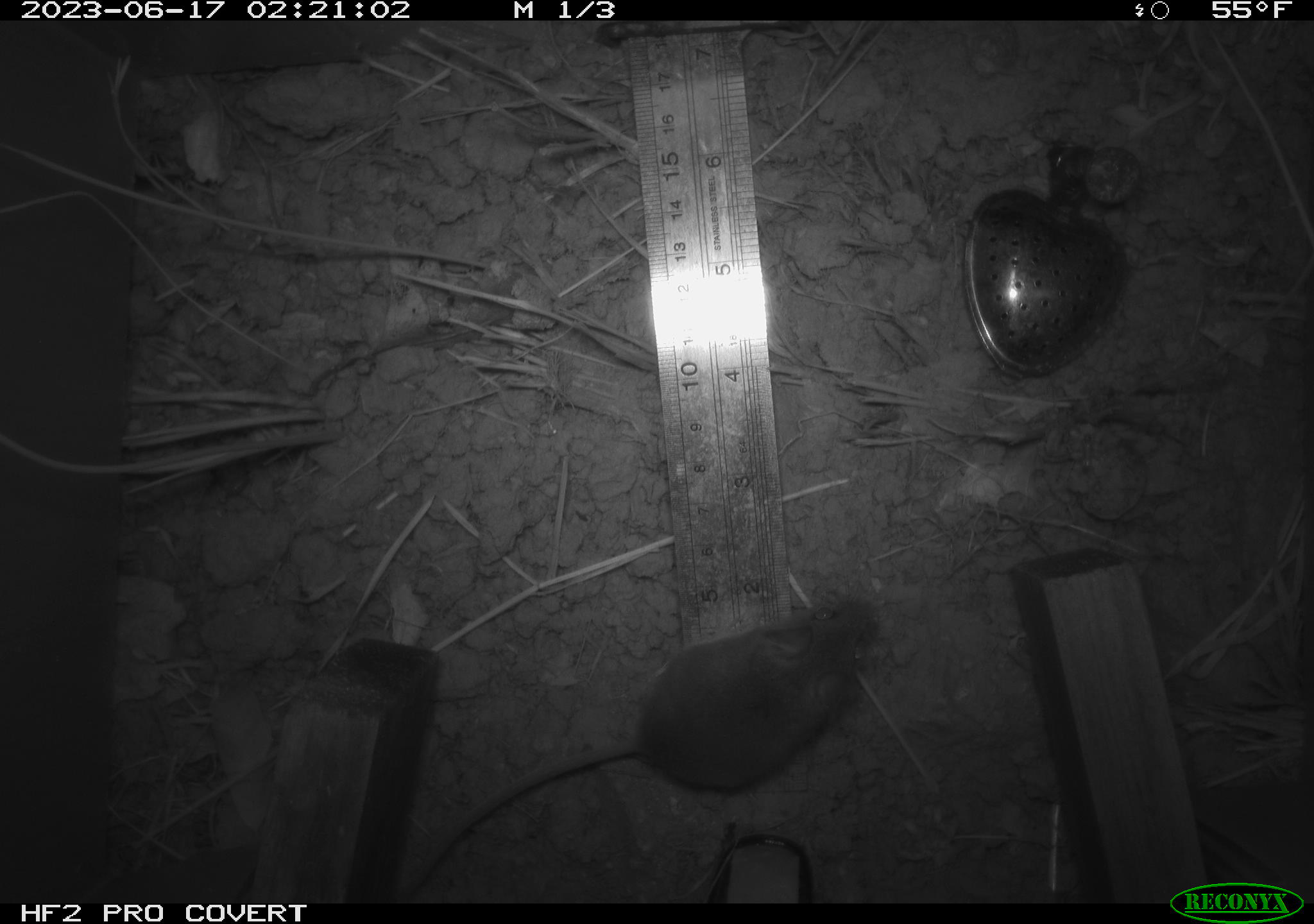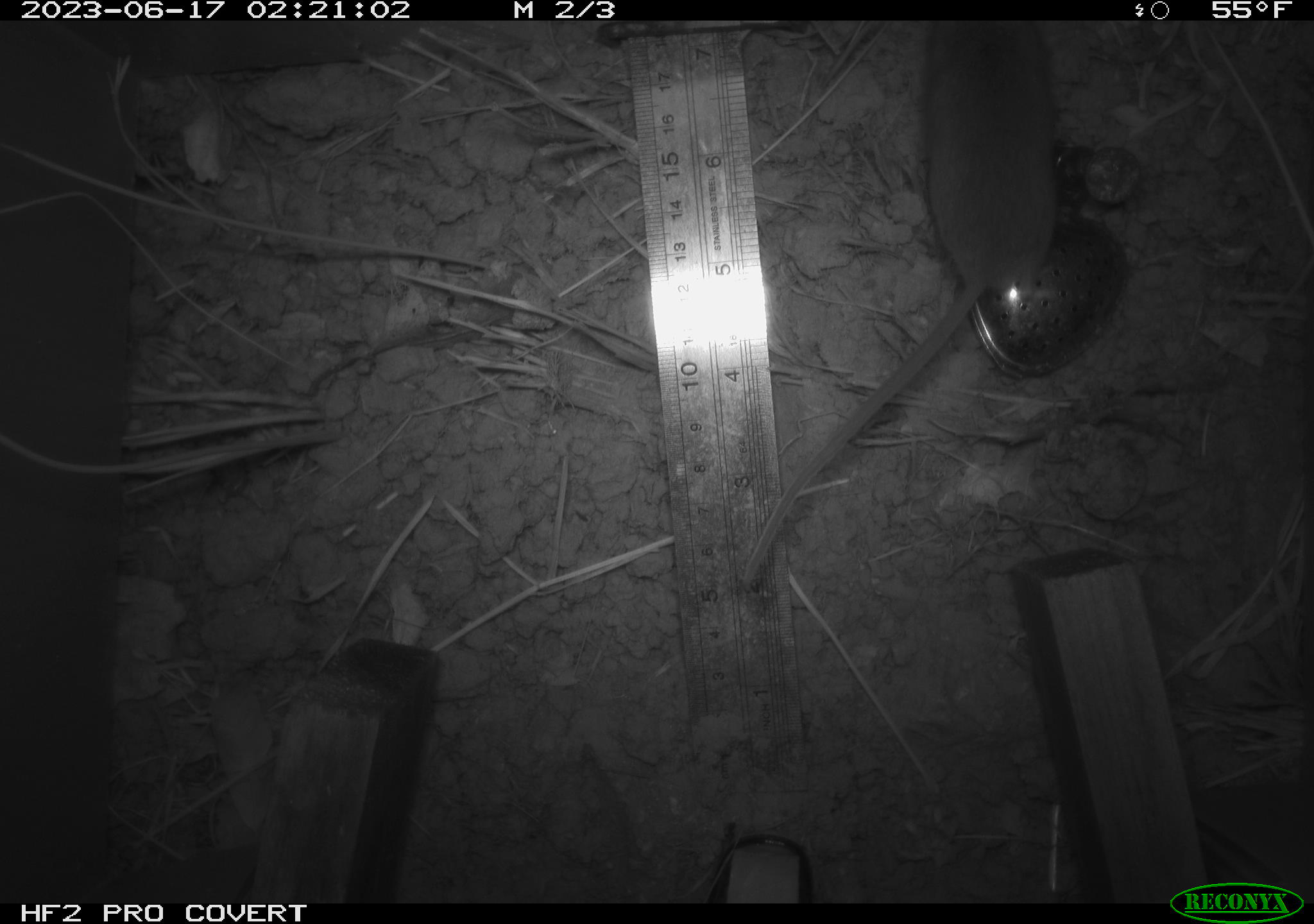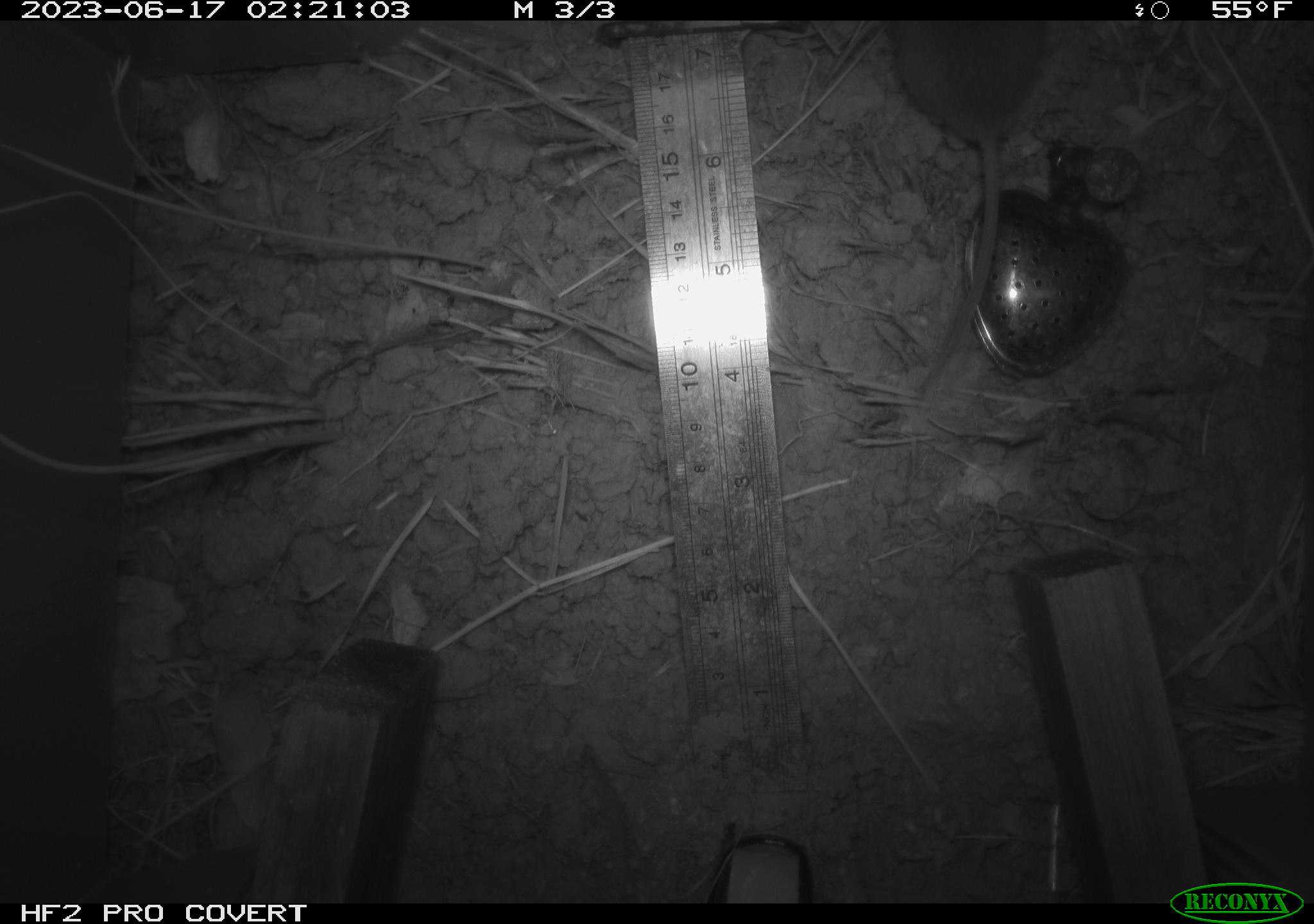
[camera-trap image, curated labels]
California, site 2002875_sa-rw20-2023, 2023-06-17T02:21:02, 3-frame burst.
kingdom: Animalia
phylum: Chordata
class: Mammalia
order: Rodentia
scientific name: Rodentia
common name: mouse species